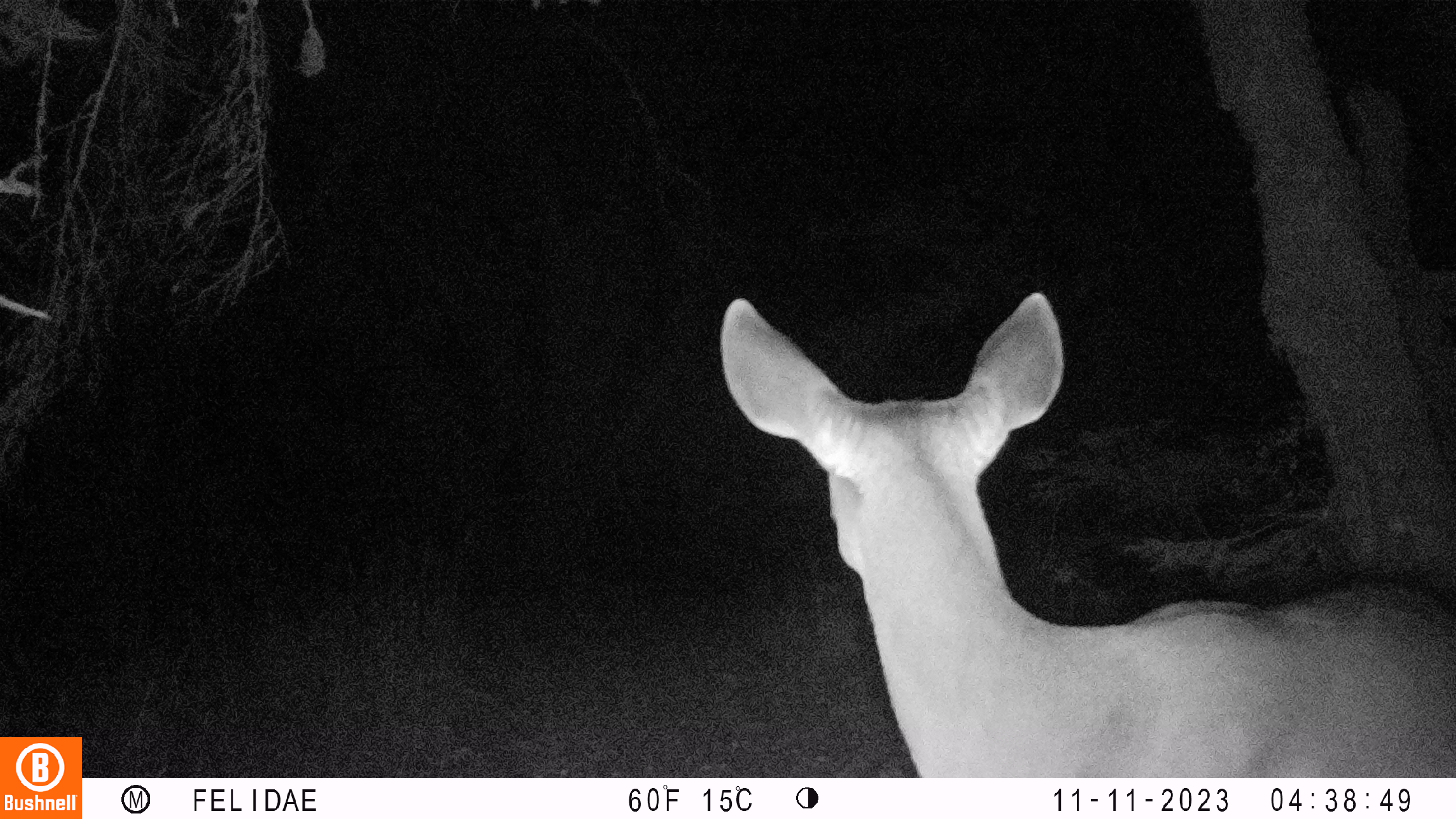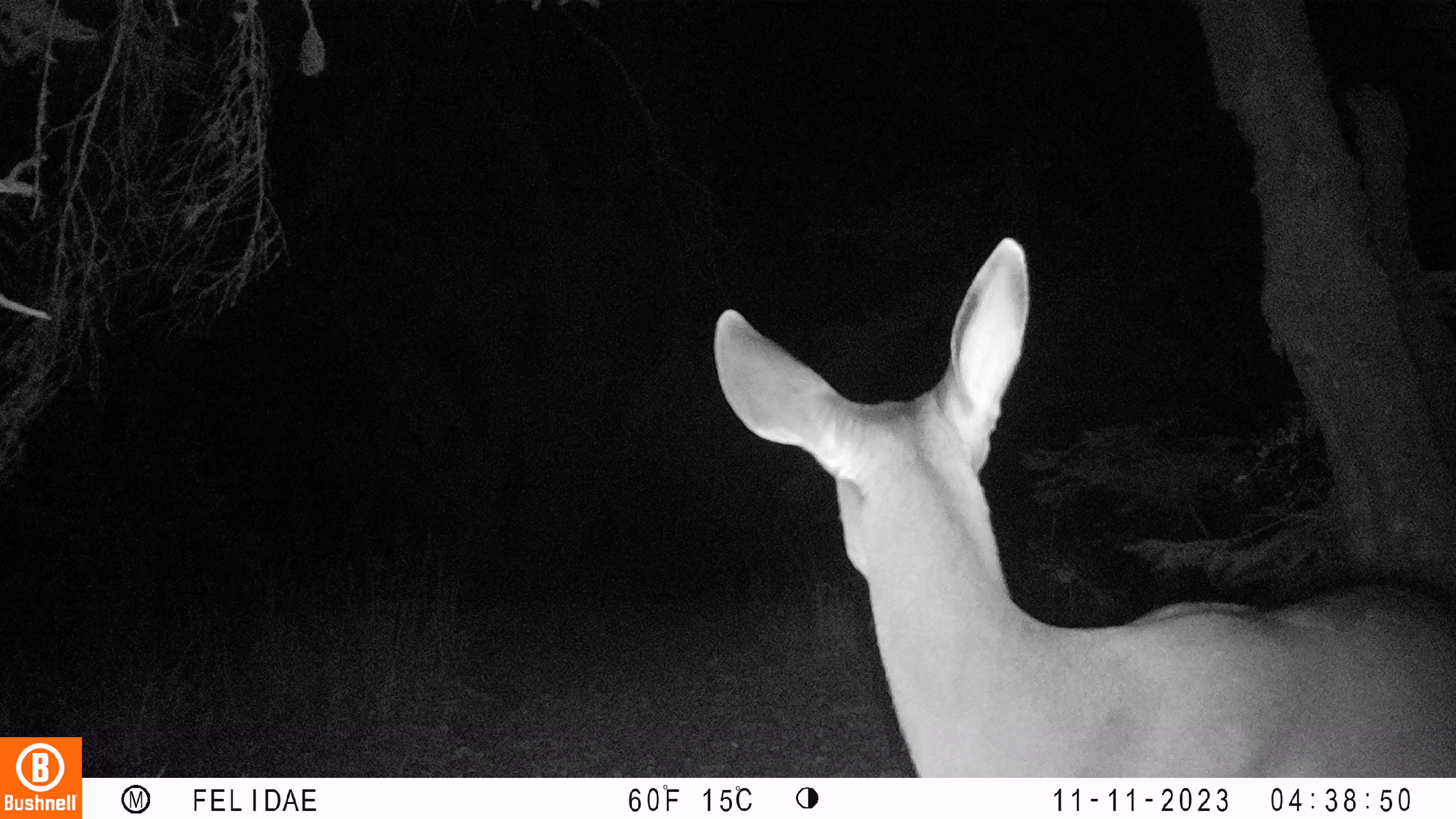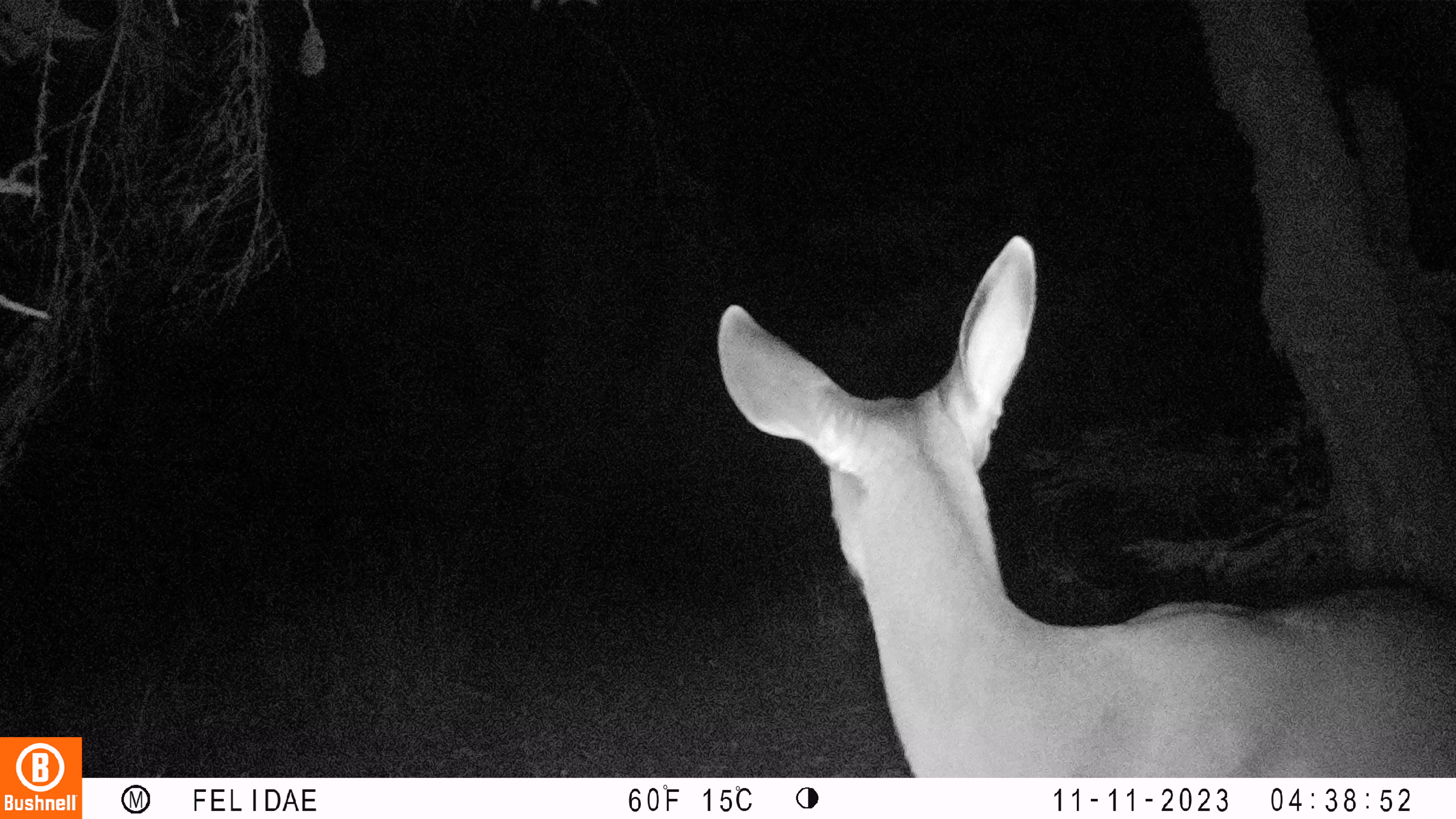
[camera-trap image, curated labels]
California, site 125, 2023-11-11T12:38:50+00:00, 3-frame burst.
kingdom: Animalia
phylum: Chordata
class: Mammalia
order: Artiodactyla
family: Cervidae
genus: Odocoileus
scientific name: Odocoileus hemionus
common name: mule deer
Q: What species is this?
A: Mule deer (Odocoileus hemionus).